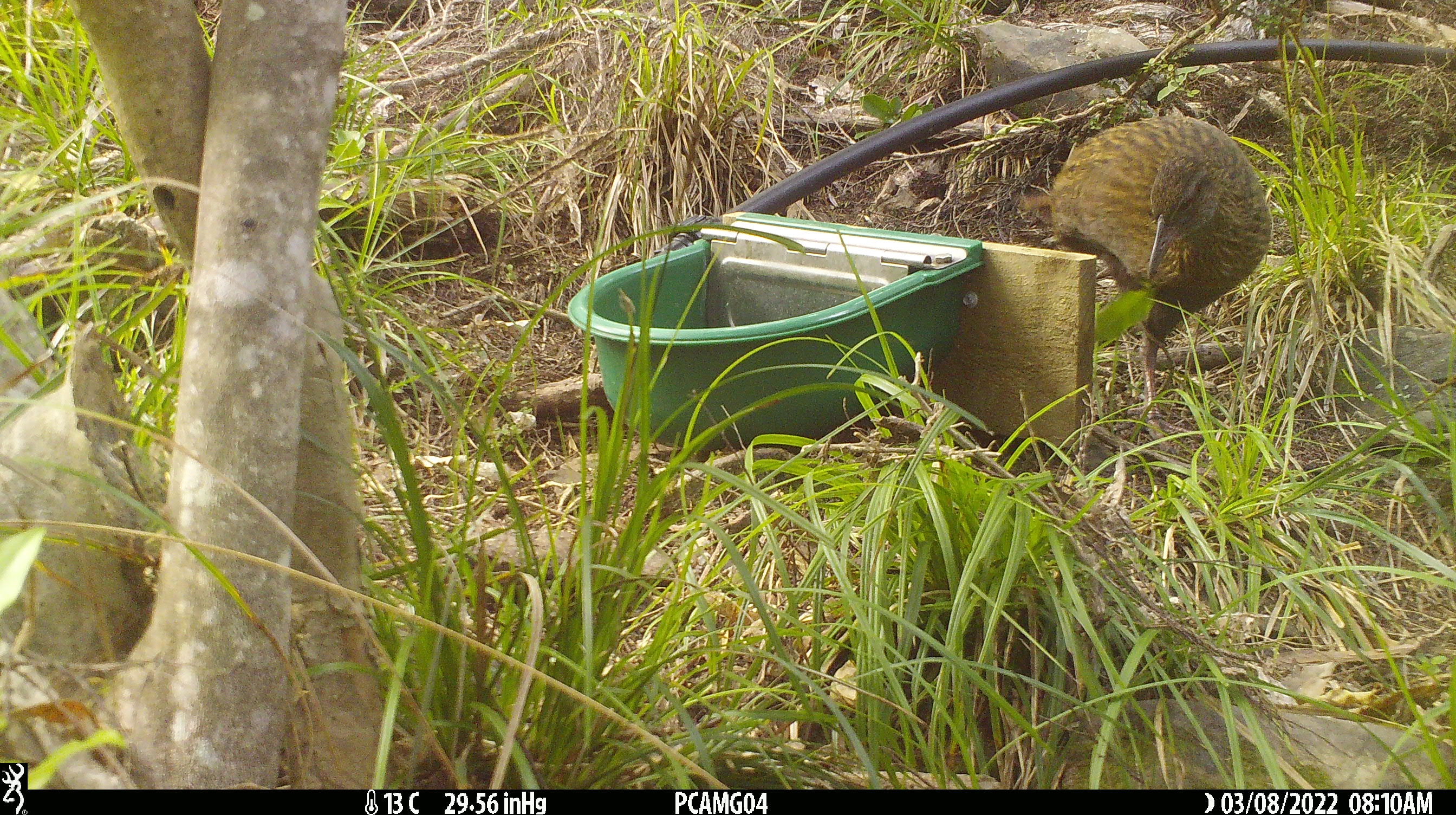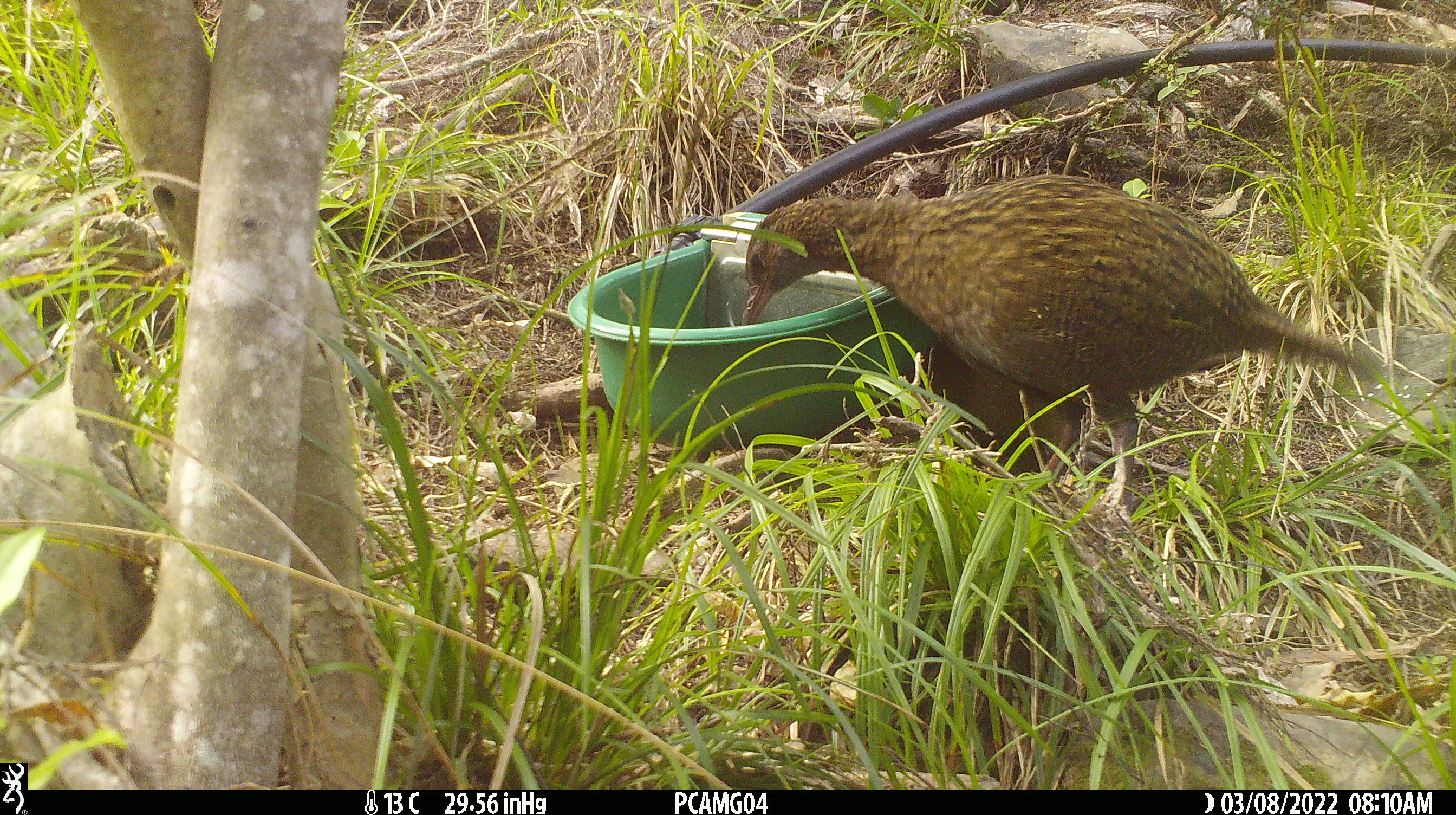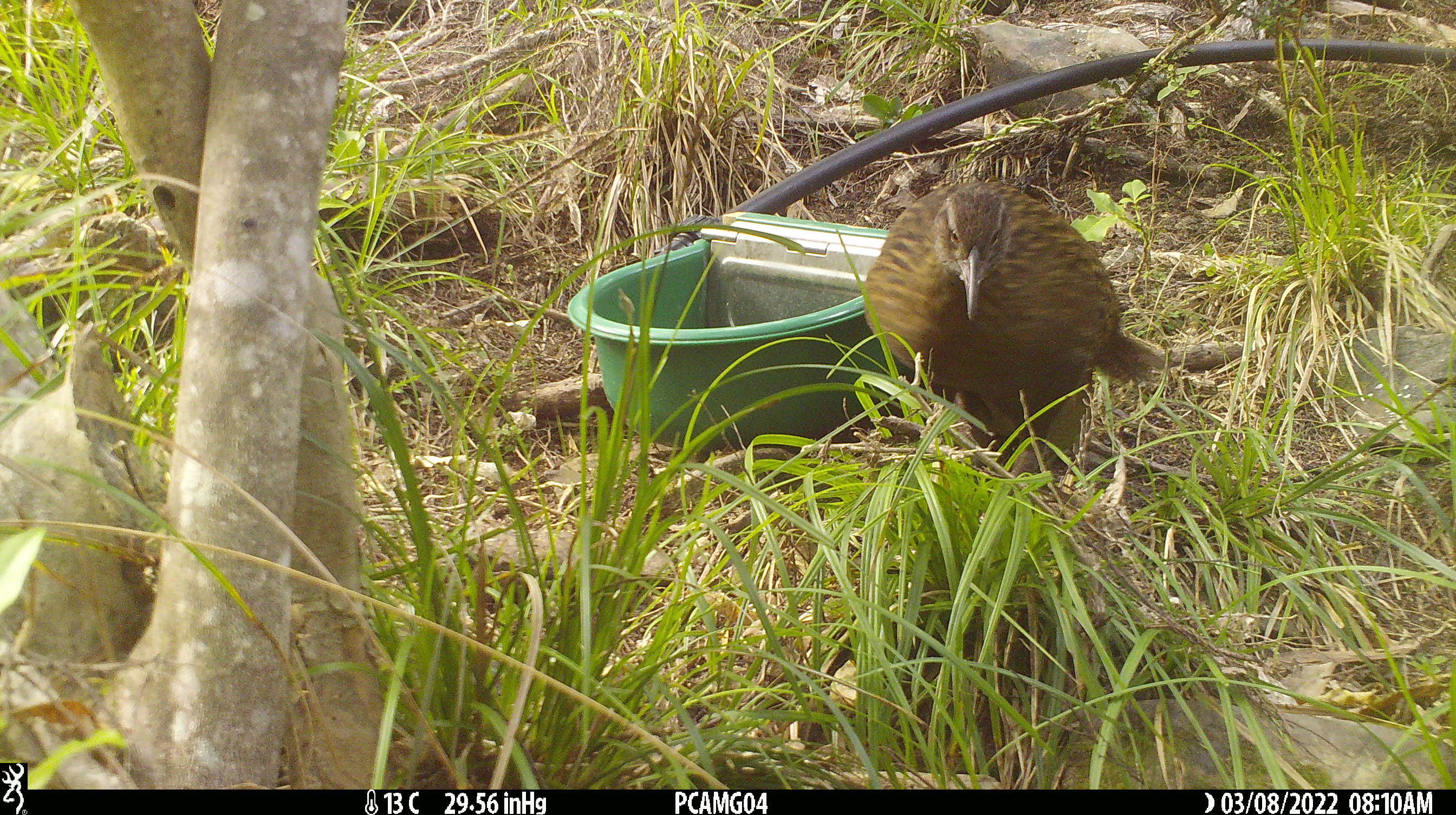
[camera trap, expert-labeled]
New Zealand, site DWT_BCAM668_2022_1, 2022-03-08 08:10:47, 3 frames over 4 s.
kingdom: Animalia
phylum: Chordata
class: Aves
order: Gruiformes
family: Rallidae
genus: Gallirallus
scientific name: Gallirallus australis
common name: weka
Weka (Gallirallus australis).